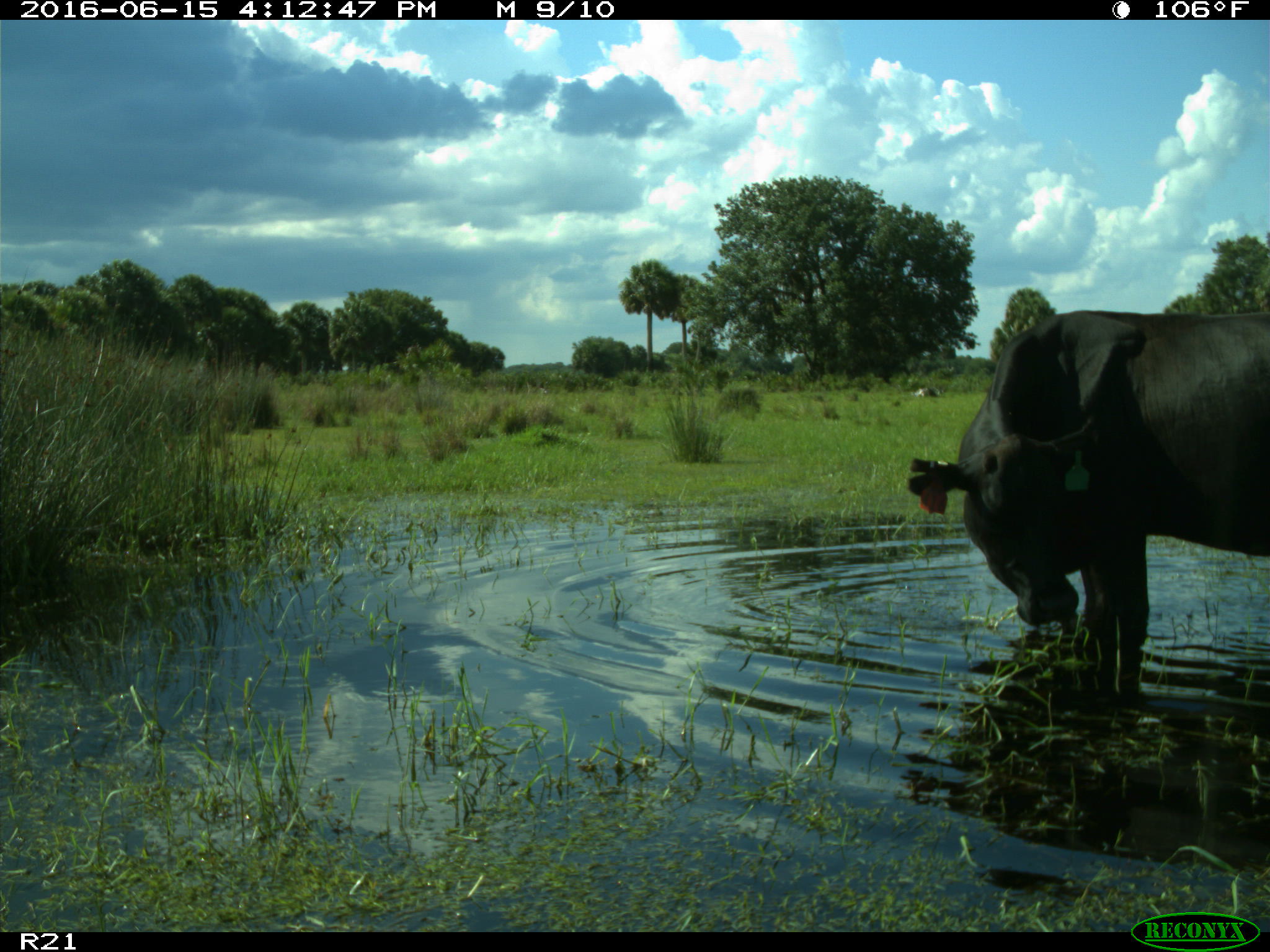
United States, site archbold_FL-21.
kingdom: Animalia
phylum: Chordata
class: Mammalia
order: Artiodactyla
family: Bovidae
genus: Bos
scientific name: Bos taurus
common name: domestic cow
Bos taurus (domestic cow).